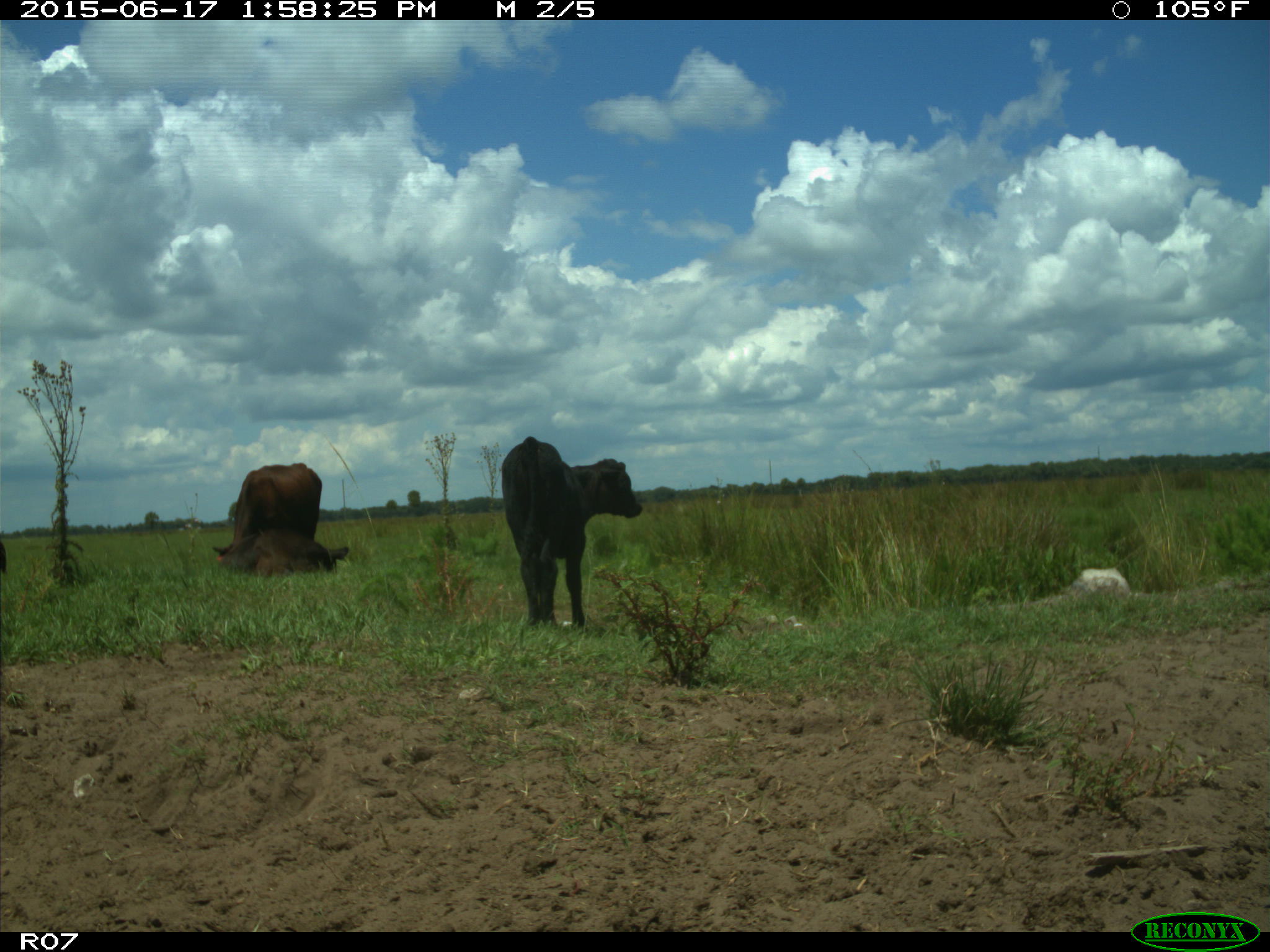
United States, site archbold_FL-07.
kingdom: Animalia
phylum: Chordata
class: Mammalia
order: Artiodactyla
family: Bovidae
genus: Bos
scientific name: Bos taurus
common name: domestic cow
Bos taurus (domestic cow).